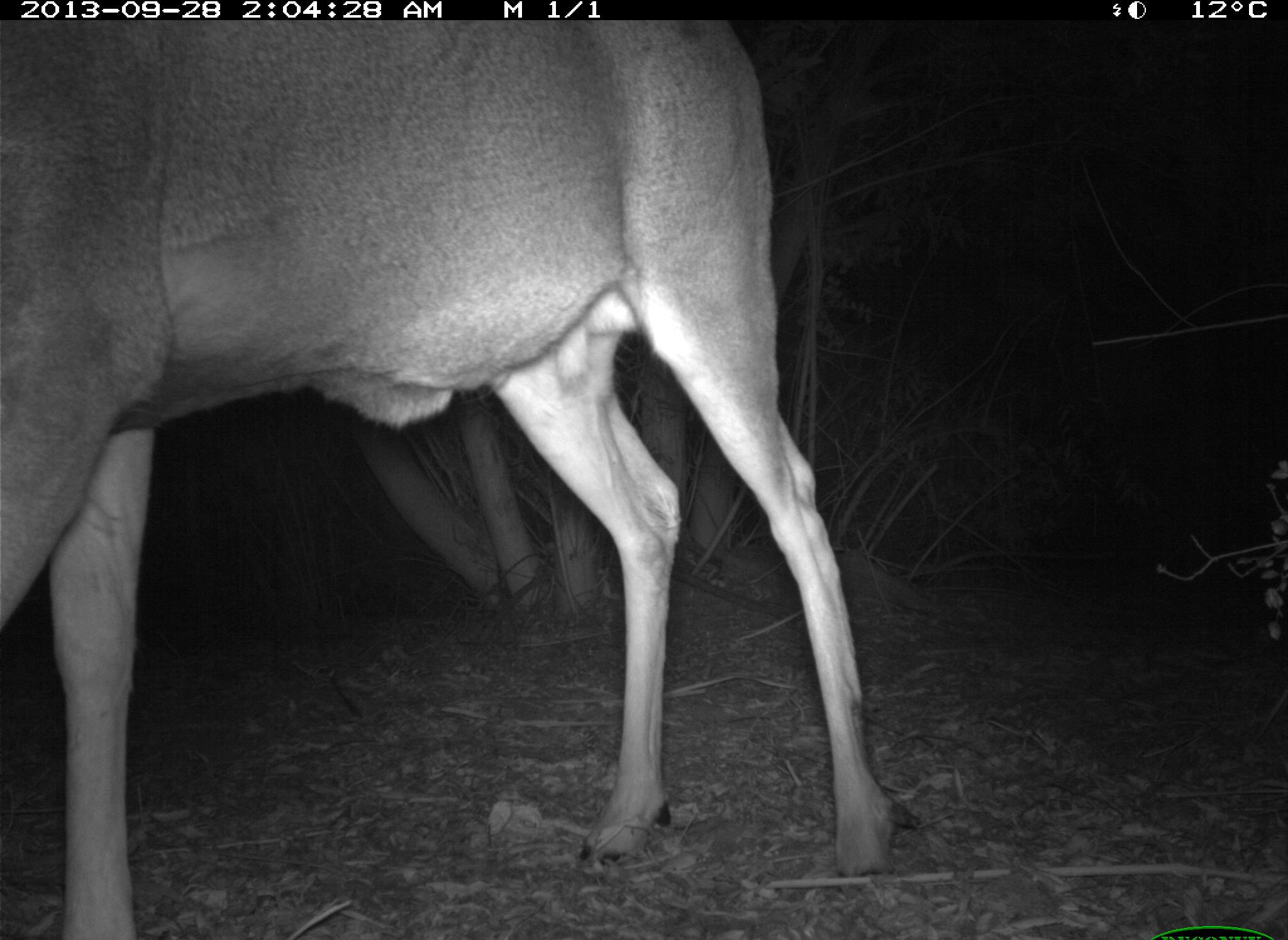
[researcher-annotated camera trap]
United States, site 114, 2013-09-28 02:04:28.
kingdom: Animalia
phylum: Chordata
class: Mammalia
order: Artiodactyla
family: Cervidae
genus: Odocoileus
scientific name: Odocoileus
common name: deer